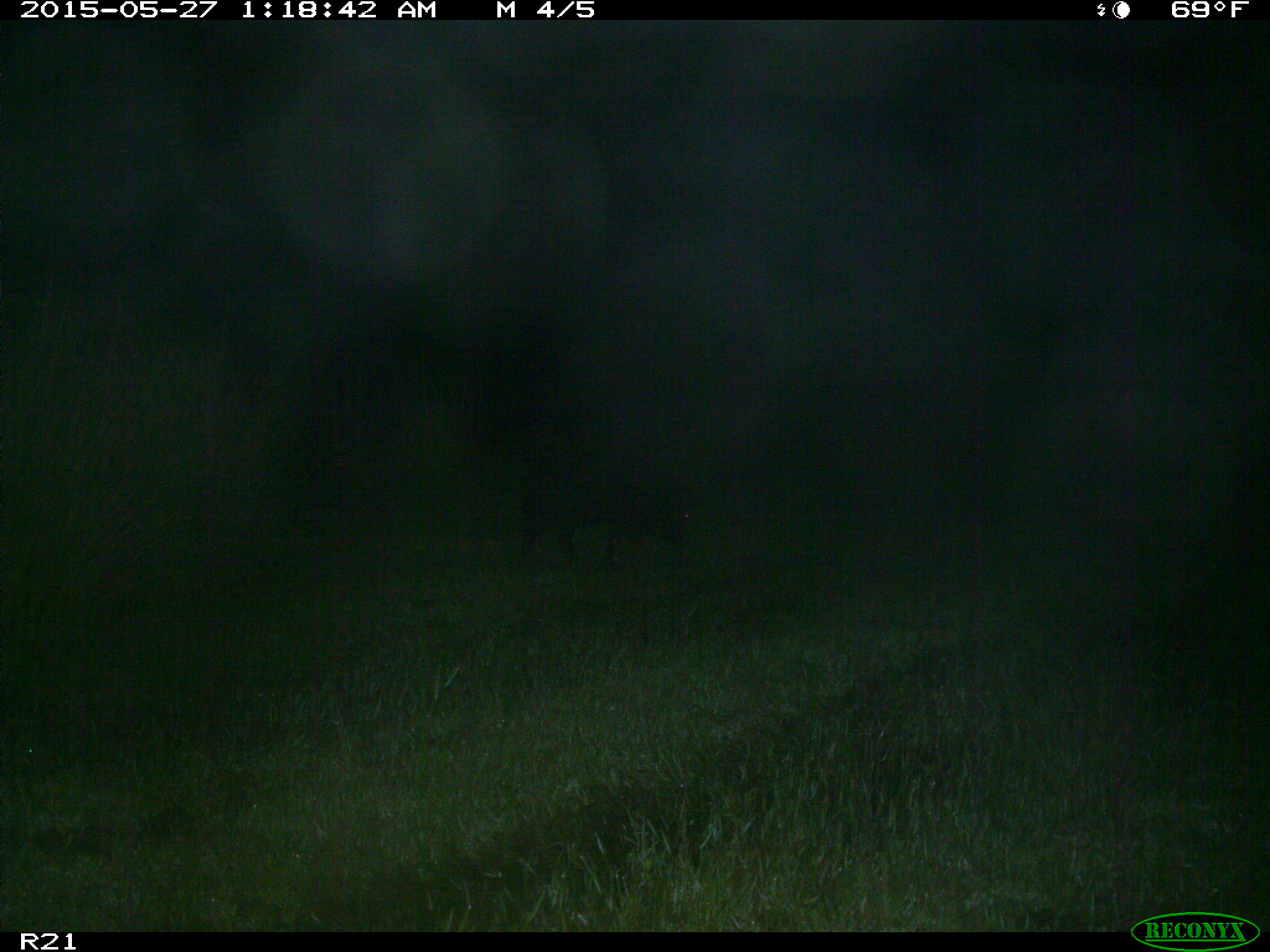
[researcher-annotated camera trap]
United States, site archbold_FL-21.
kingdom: Animalia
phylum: Chordata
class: Mammalia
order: Artiodactyla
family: Suidae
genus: Sus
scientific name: Sus scrofa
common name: wild boar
Sus scrofa (wild boar).